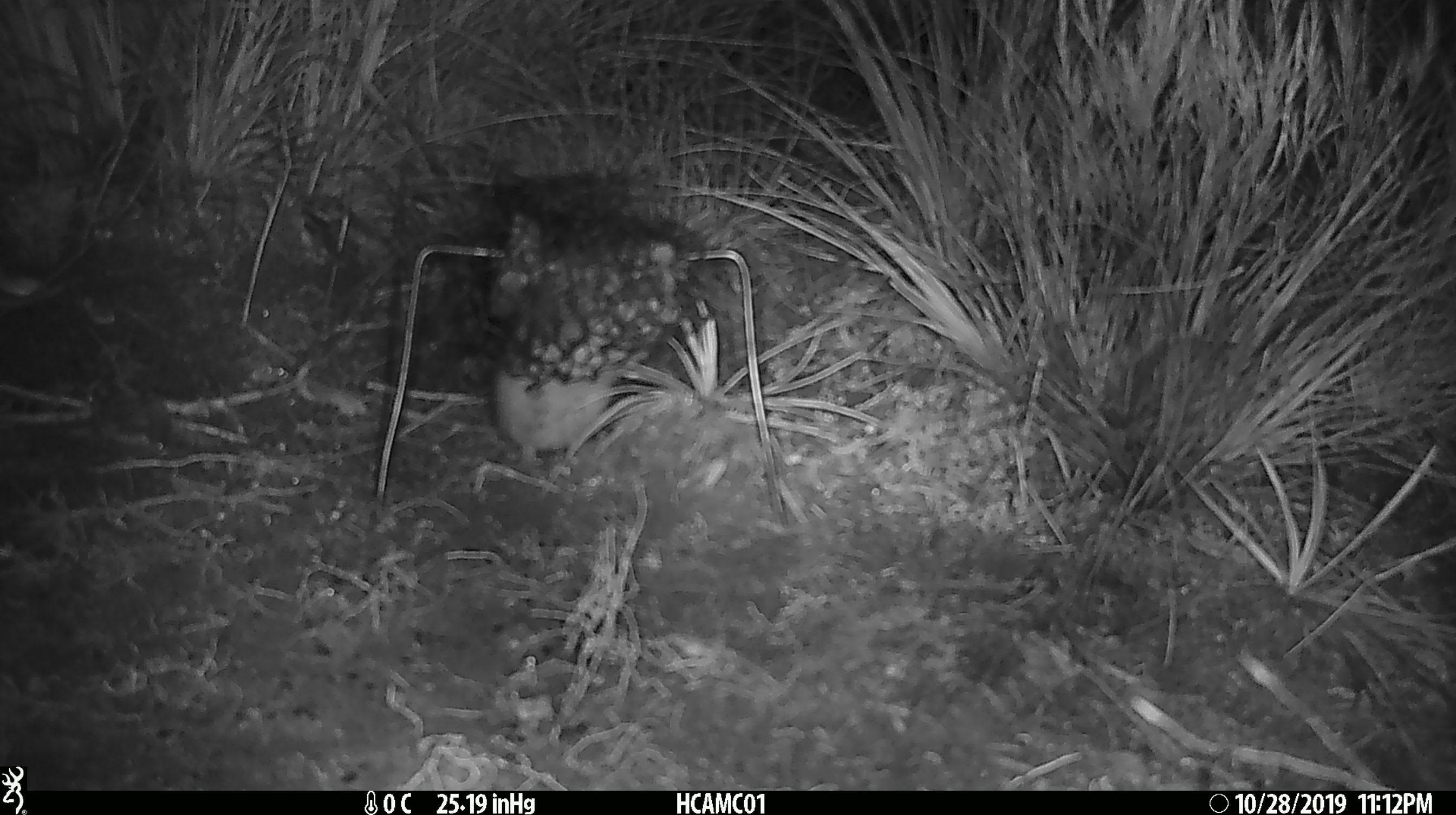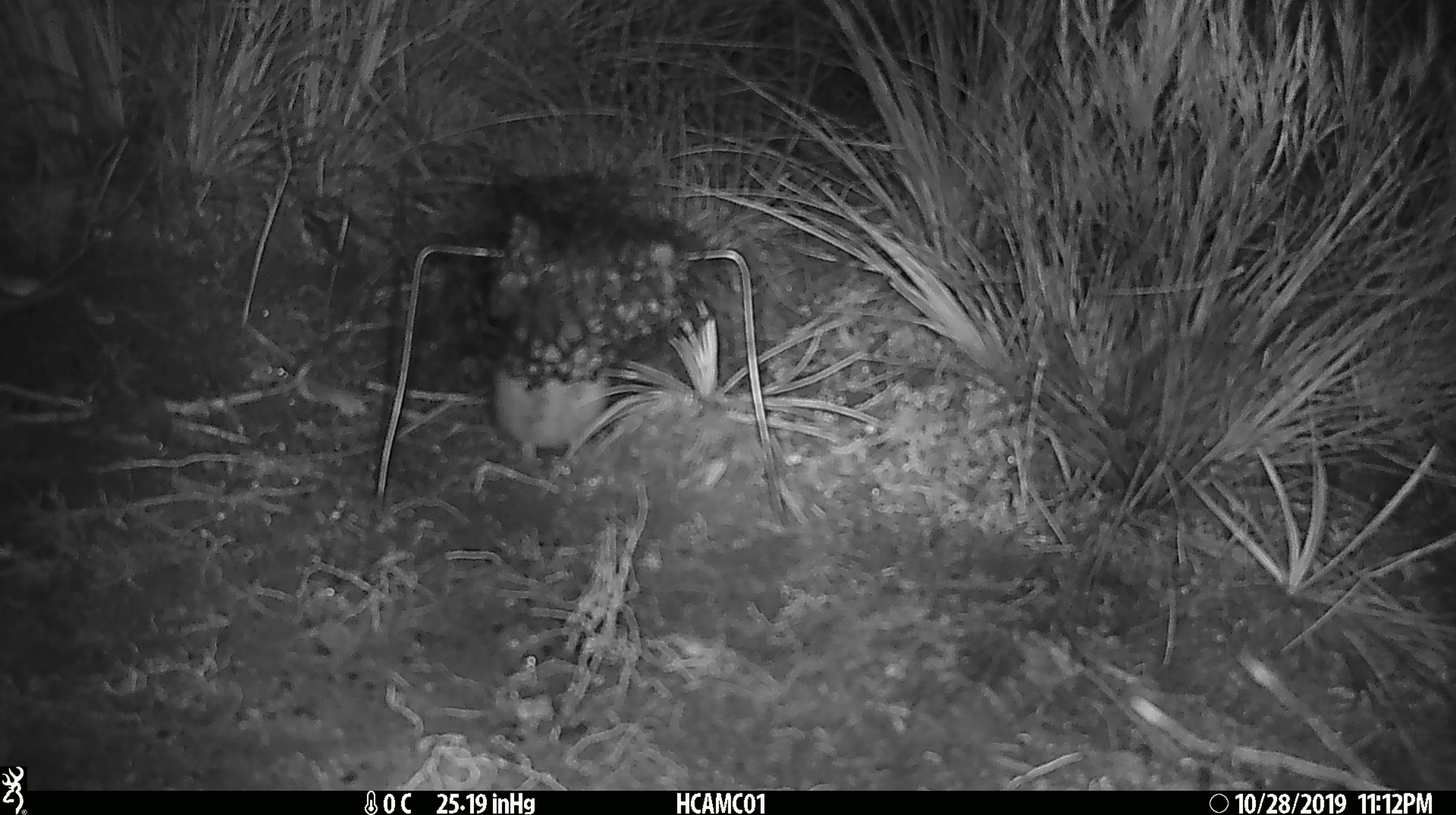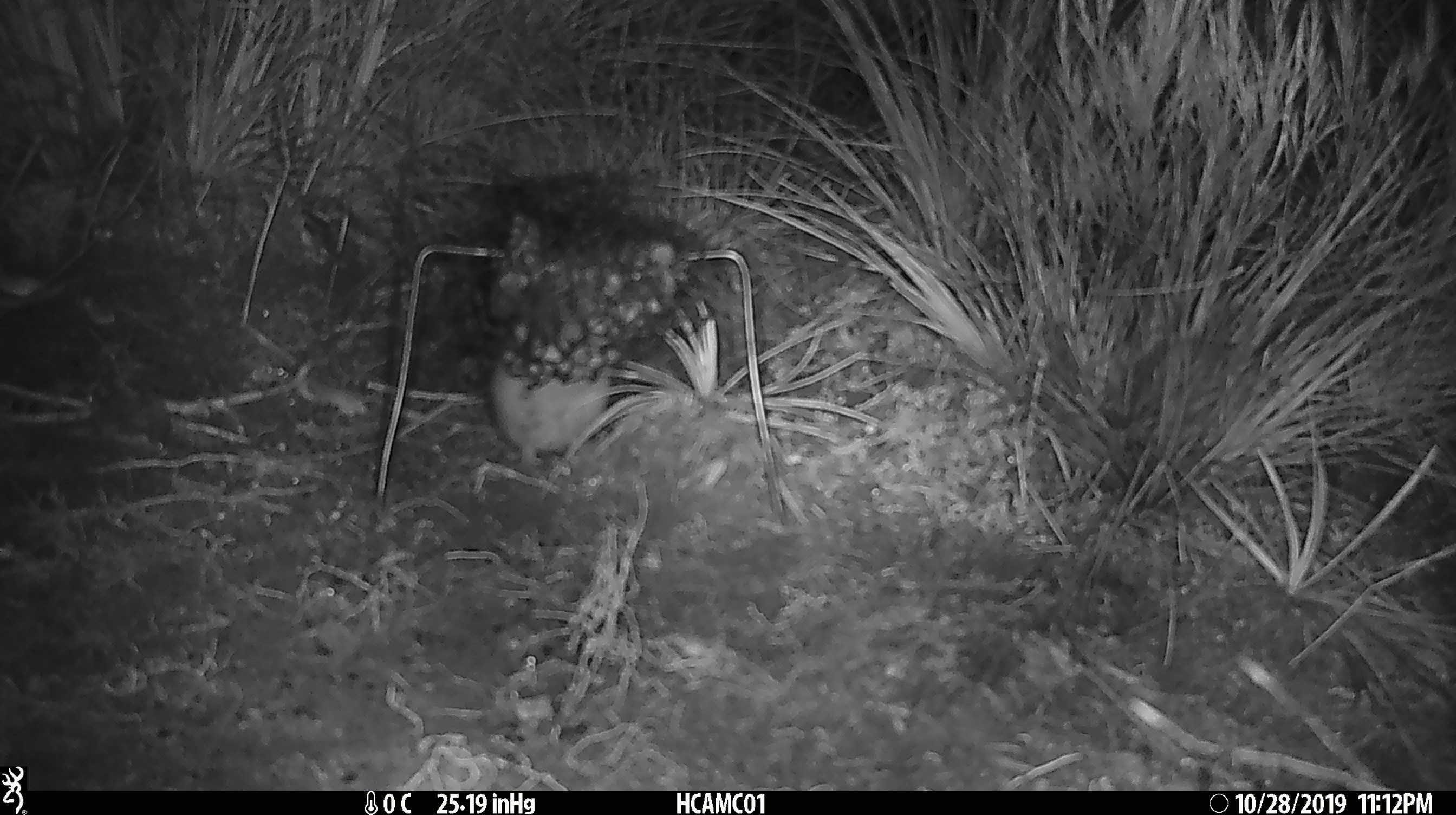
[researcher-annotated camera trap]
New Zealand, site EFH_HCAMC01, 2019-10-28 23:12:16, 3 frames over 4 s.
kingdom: Animalia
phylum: Chordata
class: Mammalia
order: Rodentia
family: Muridae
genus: Rattus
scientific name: Rattus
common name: rat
Rat (Rattus).